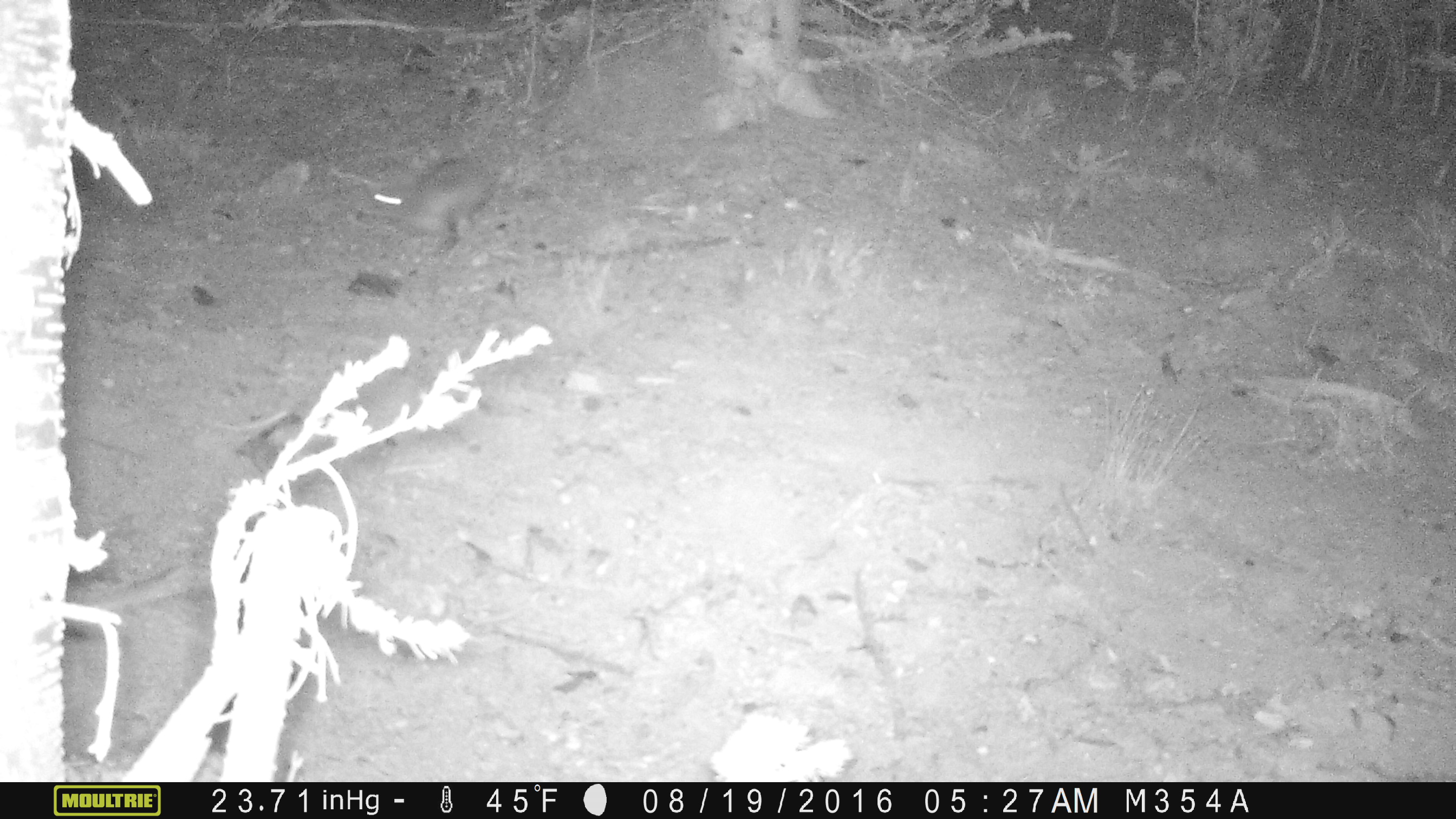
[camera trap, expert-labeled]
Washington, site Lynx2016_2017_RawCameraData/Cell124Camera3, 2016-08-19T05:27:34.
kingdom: Animalia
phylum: Chordata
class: Mammalia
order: Lagomorpha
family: Leporidae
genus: Lepus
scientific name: Lepus americanus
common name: snowshoe hare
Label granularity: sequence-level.